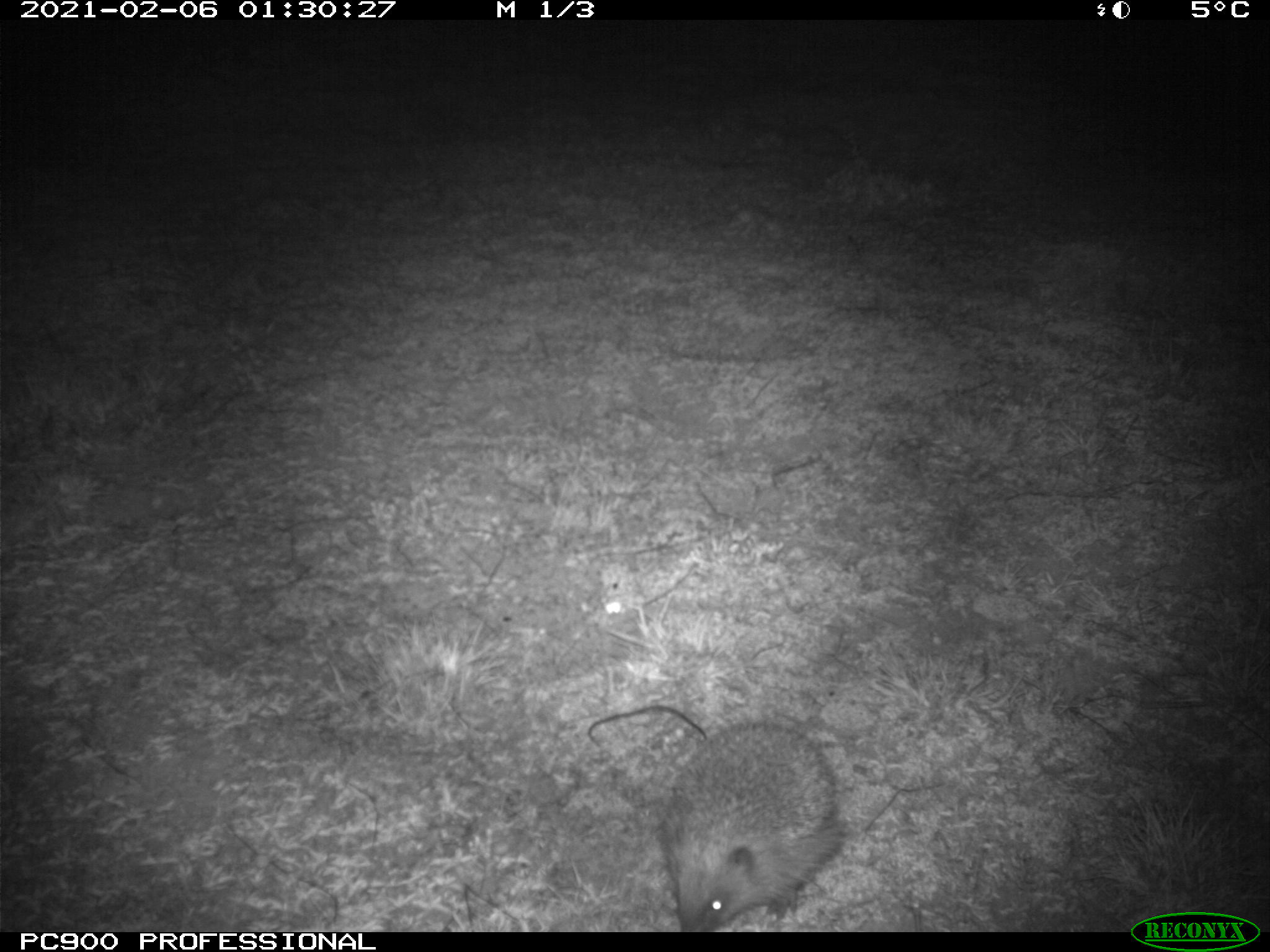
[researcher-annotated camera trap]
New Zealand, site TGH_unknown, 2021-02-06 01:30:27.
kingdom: Animalia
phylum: Chordata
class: Mammalia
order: Eulipotyphla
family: Erinaceidae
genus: Erinaceus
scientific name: Erinaceus europaeus europaeus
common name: european hedgehog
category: hedgehog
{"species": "hedgehog (european hedgehog) (Erinaceus europaeus europaeus)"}